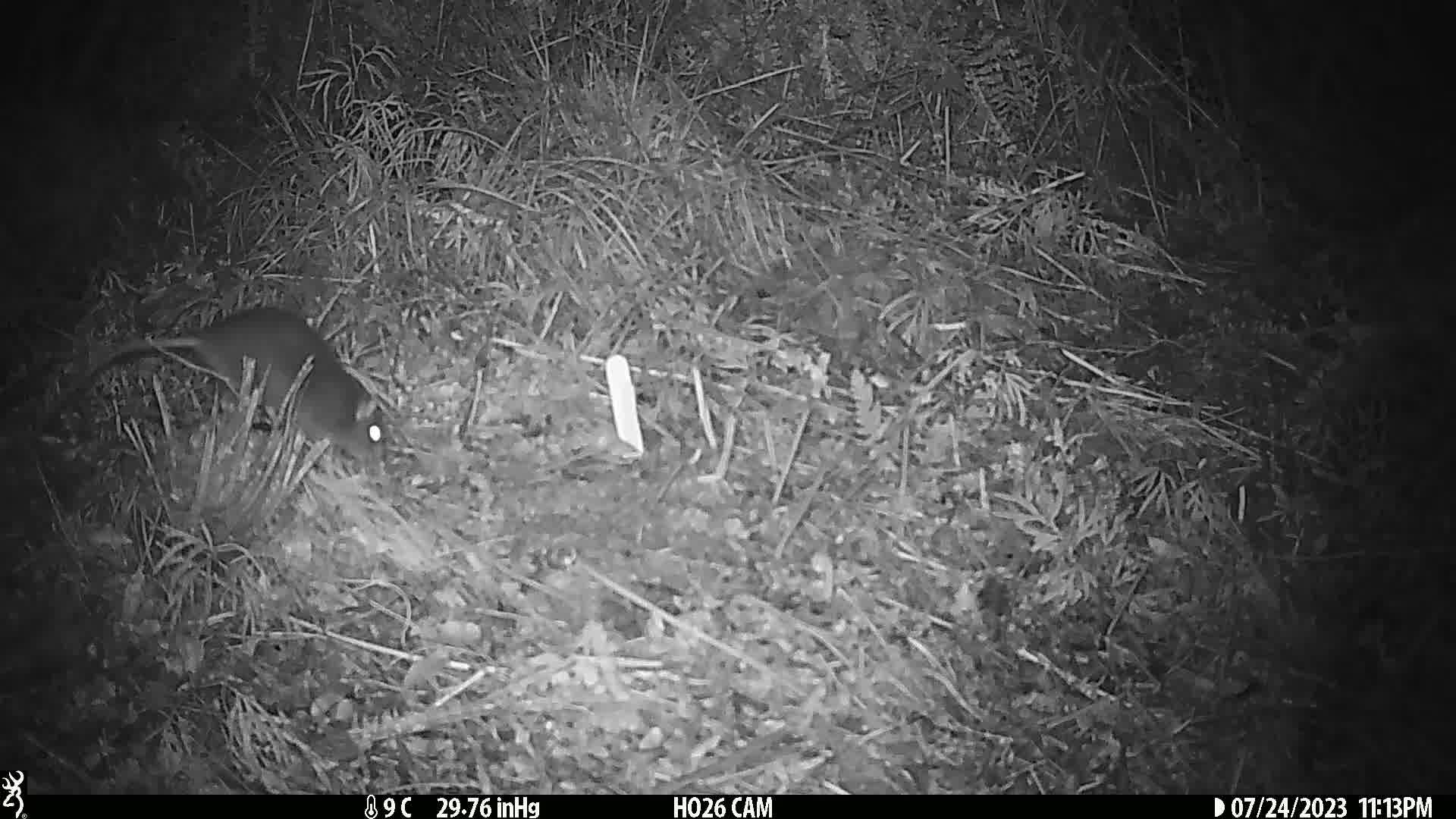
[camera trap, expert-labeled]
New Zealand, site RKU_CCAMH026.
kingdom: Animalia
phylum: Chordata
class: Mammalia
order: Rodentia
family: Muridae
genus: Rattus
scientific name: Rattus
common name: rat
Rat (Rattus).